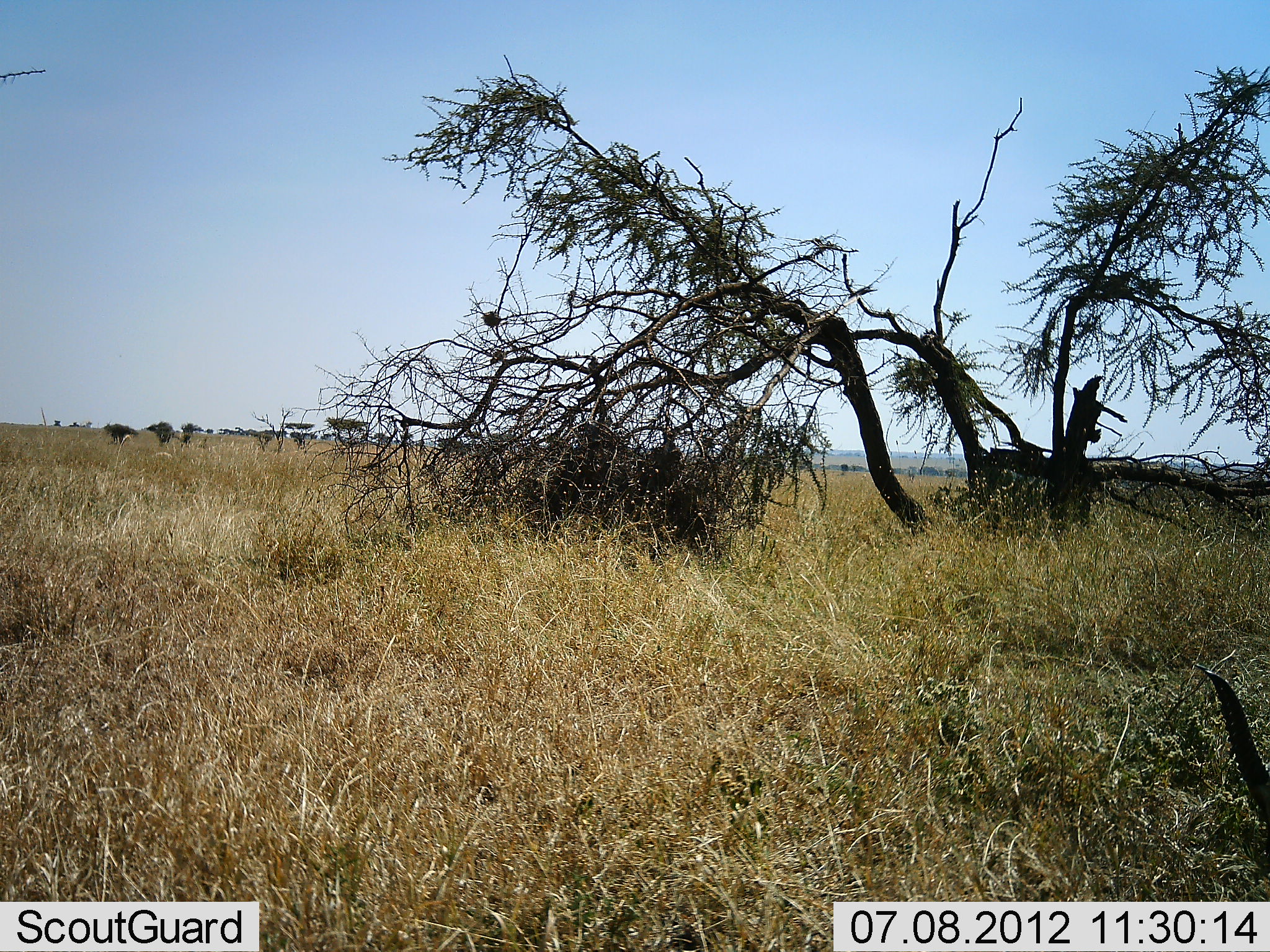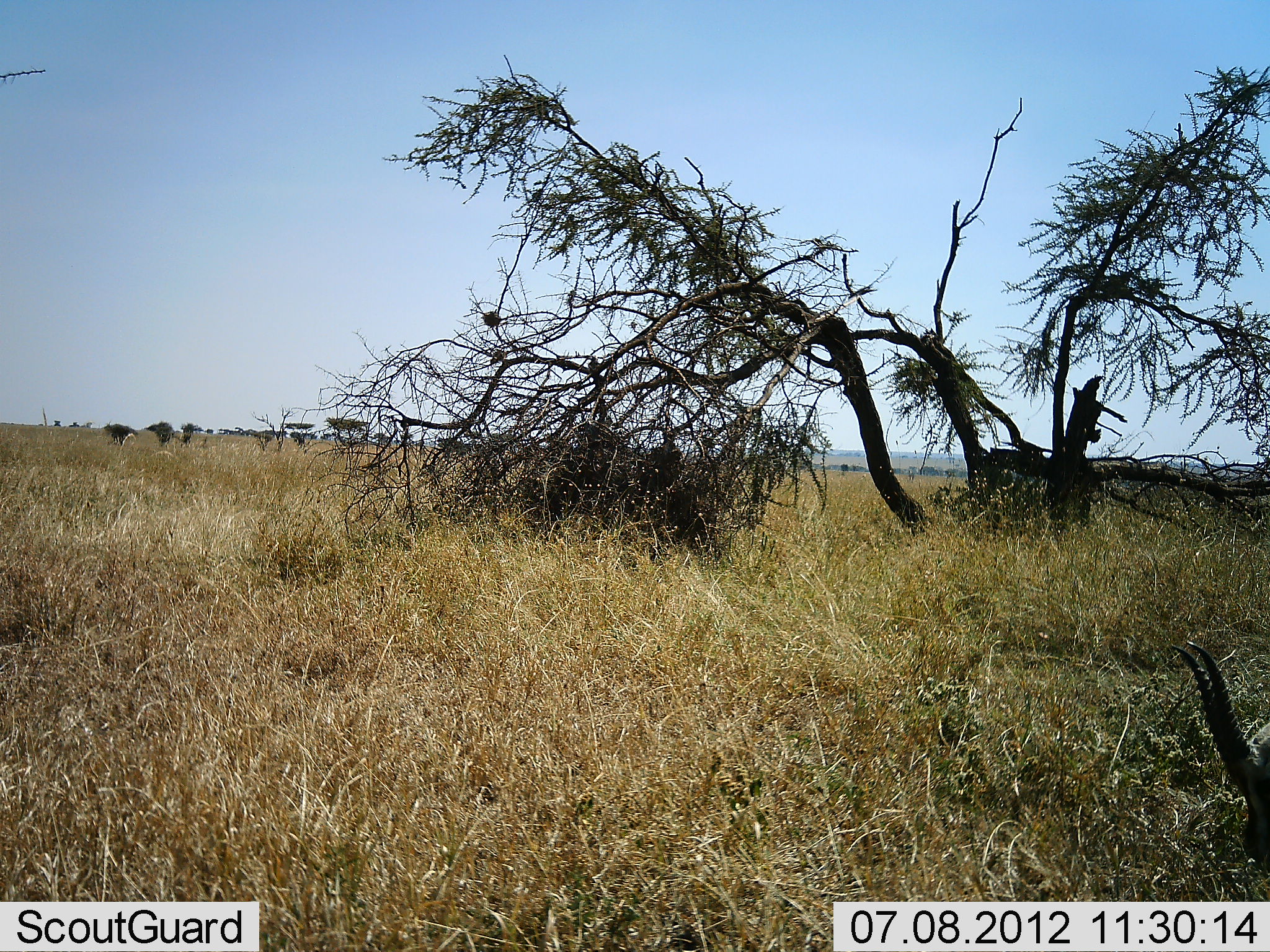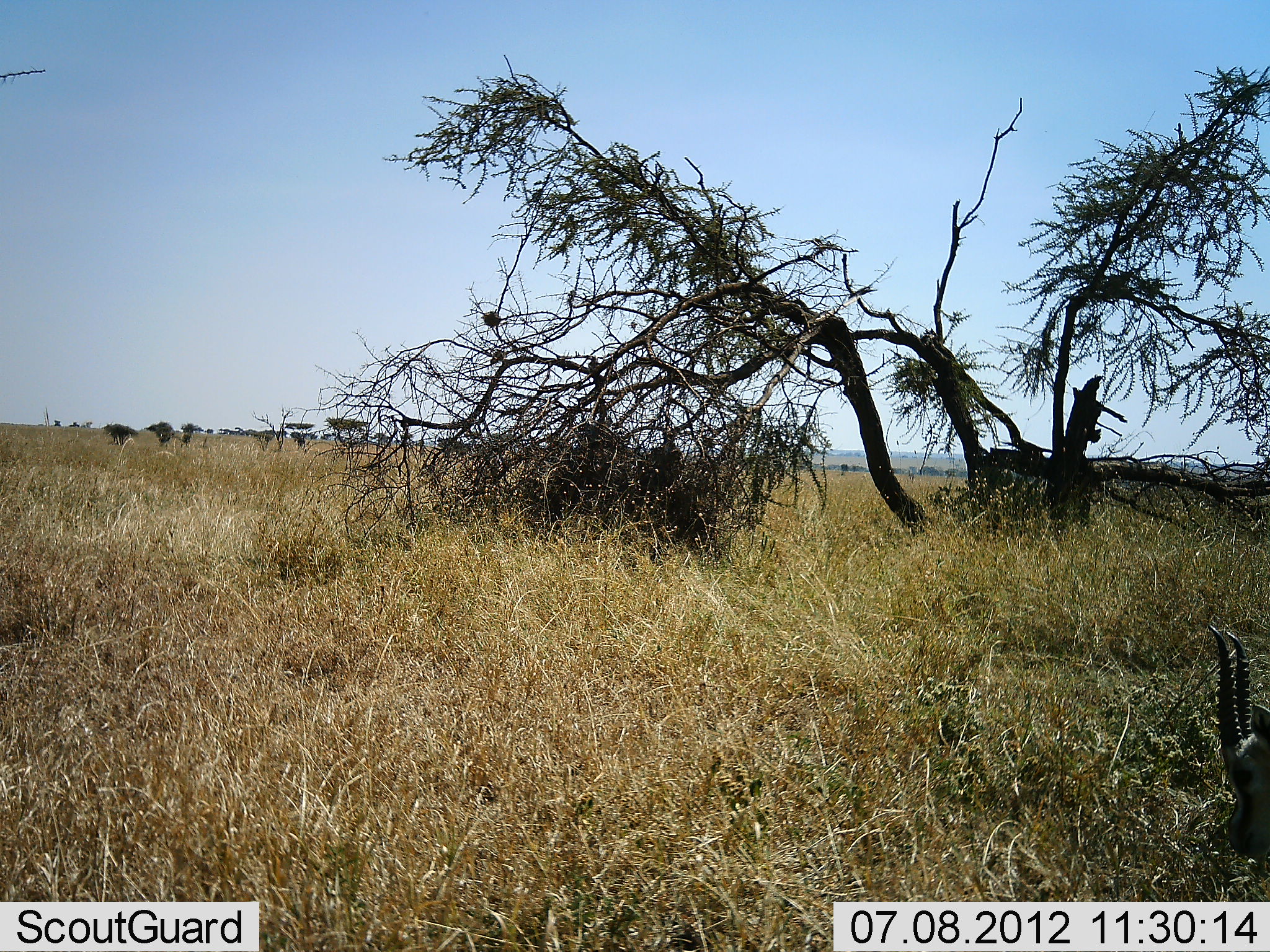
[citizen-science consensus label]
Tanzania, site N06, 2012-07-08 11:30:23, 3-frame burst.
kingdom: Animalia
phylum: Chordata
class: Mammalia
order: Artiodactyla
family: Bovidae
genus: Eudorcas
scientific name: Eudorcas thomsonii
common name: thomson's gazelle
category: gazellethomsons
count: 1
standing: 0%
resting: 0%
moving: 0%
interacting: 0%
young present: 0%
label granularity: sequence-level